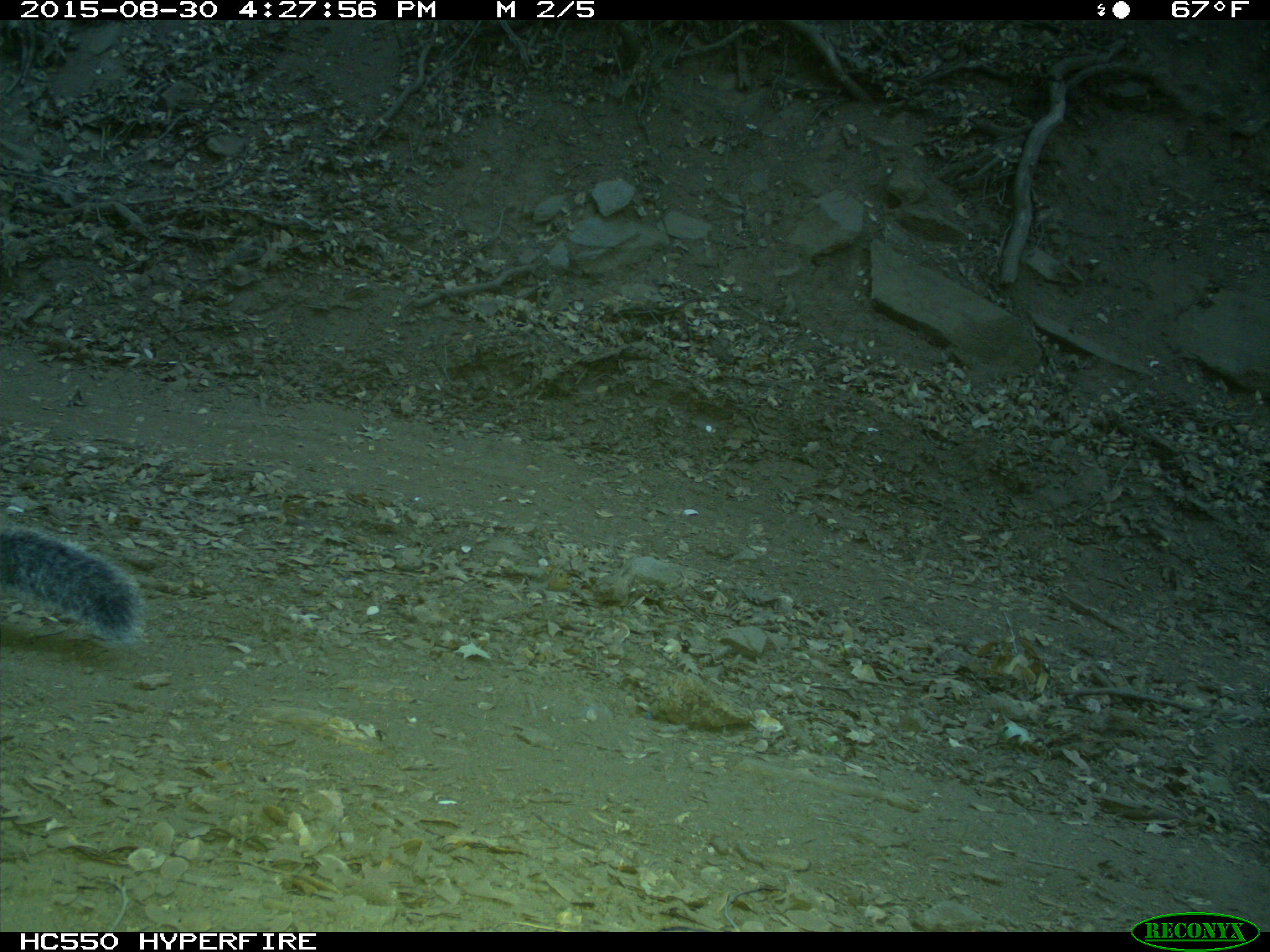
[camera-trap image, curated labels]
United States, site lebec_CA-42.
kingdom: Animalia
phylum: Chordata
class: Mammalia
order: Rodentia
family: Sciuridae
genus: Sciurus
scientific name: Sciurus carolinensis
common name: eastern gray squirrel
Sciurus carolinensis (eastern gray squirrel).